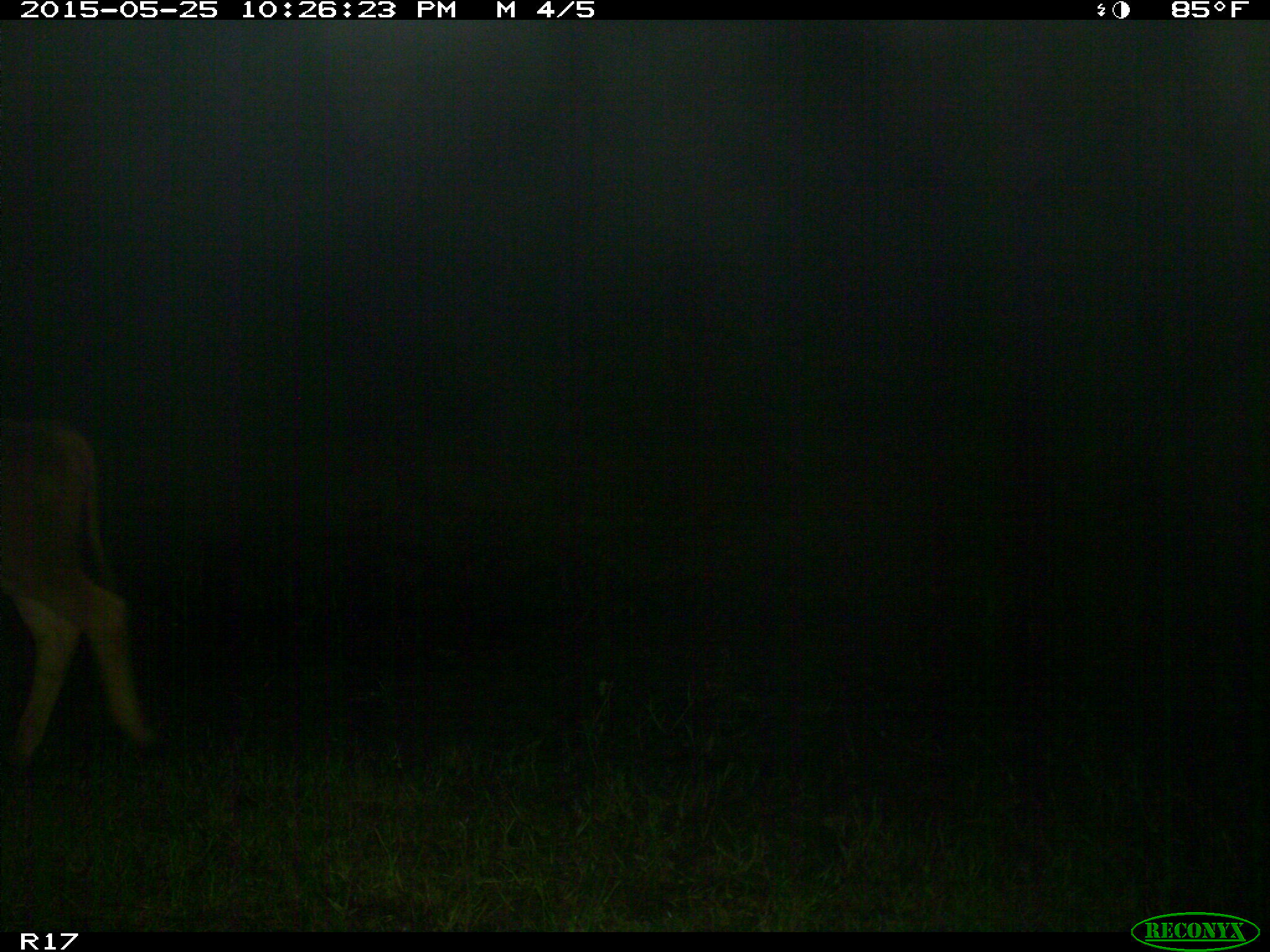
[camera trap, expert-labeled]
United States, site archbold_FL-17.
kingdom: Animalia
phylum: Chordata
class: Mammalia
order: Artiodactyla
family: Bovidae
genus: Bos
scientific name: Bos taurus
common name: domestic cow